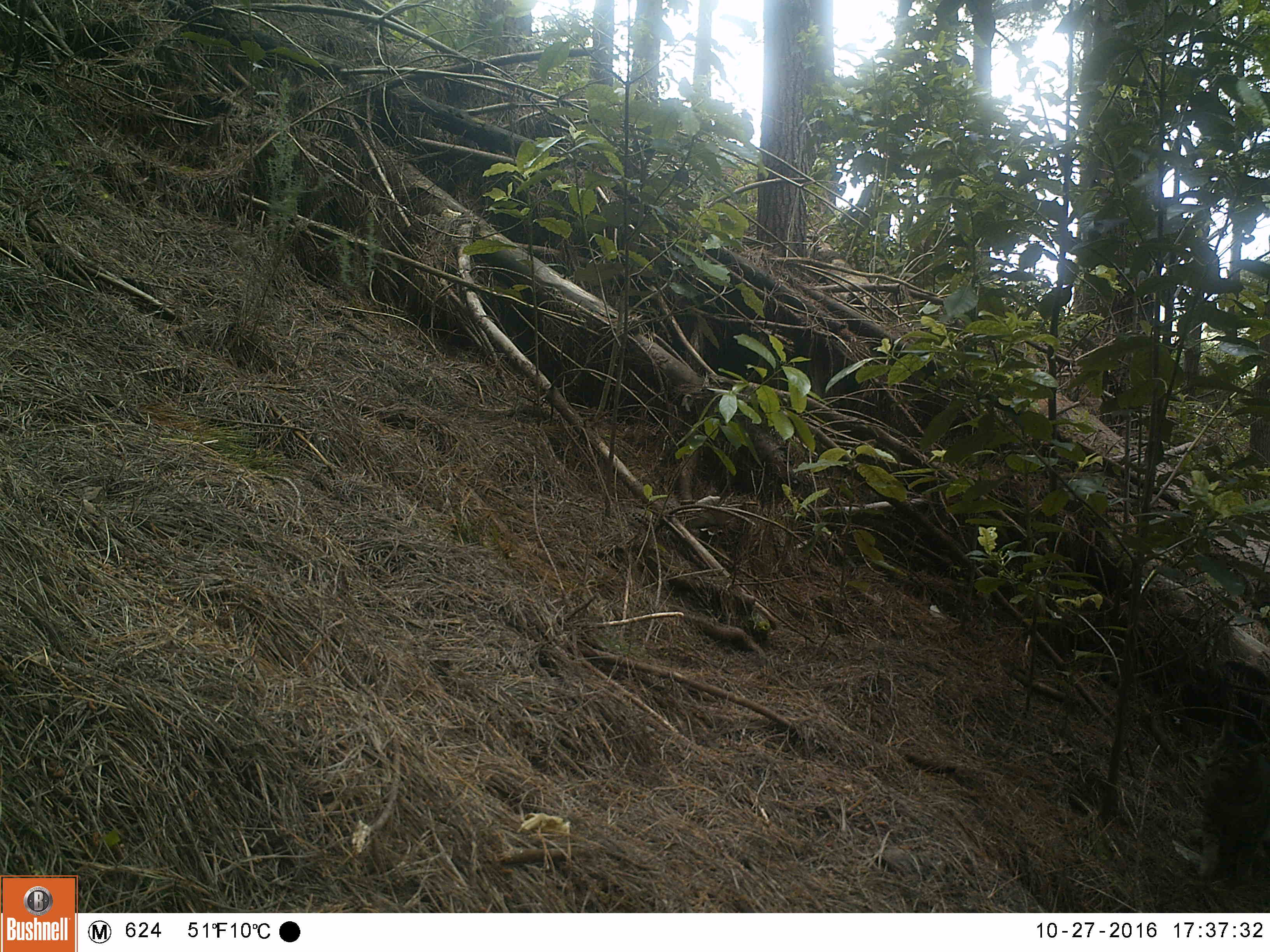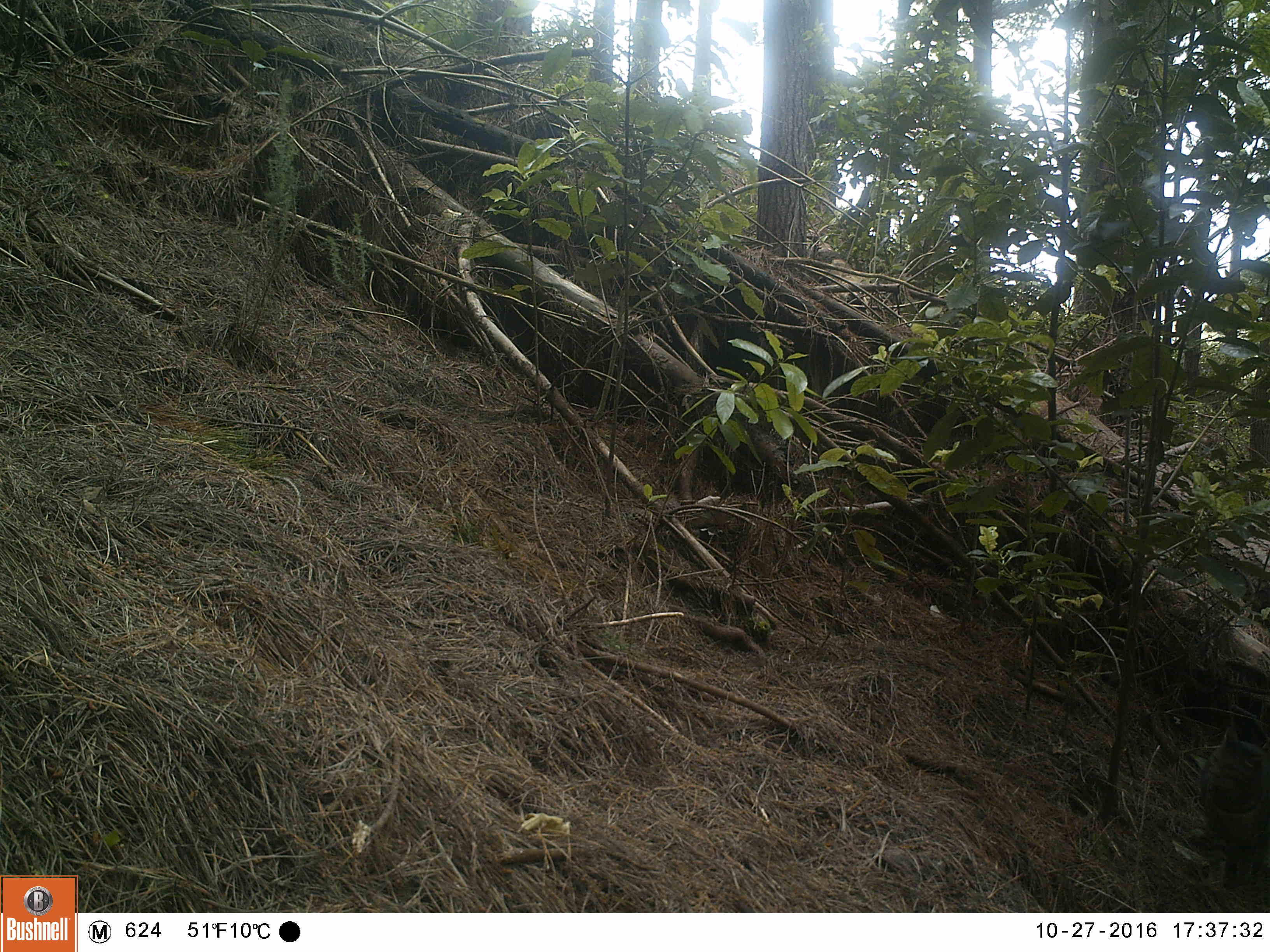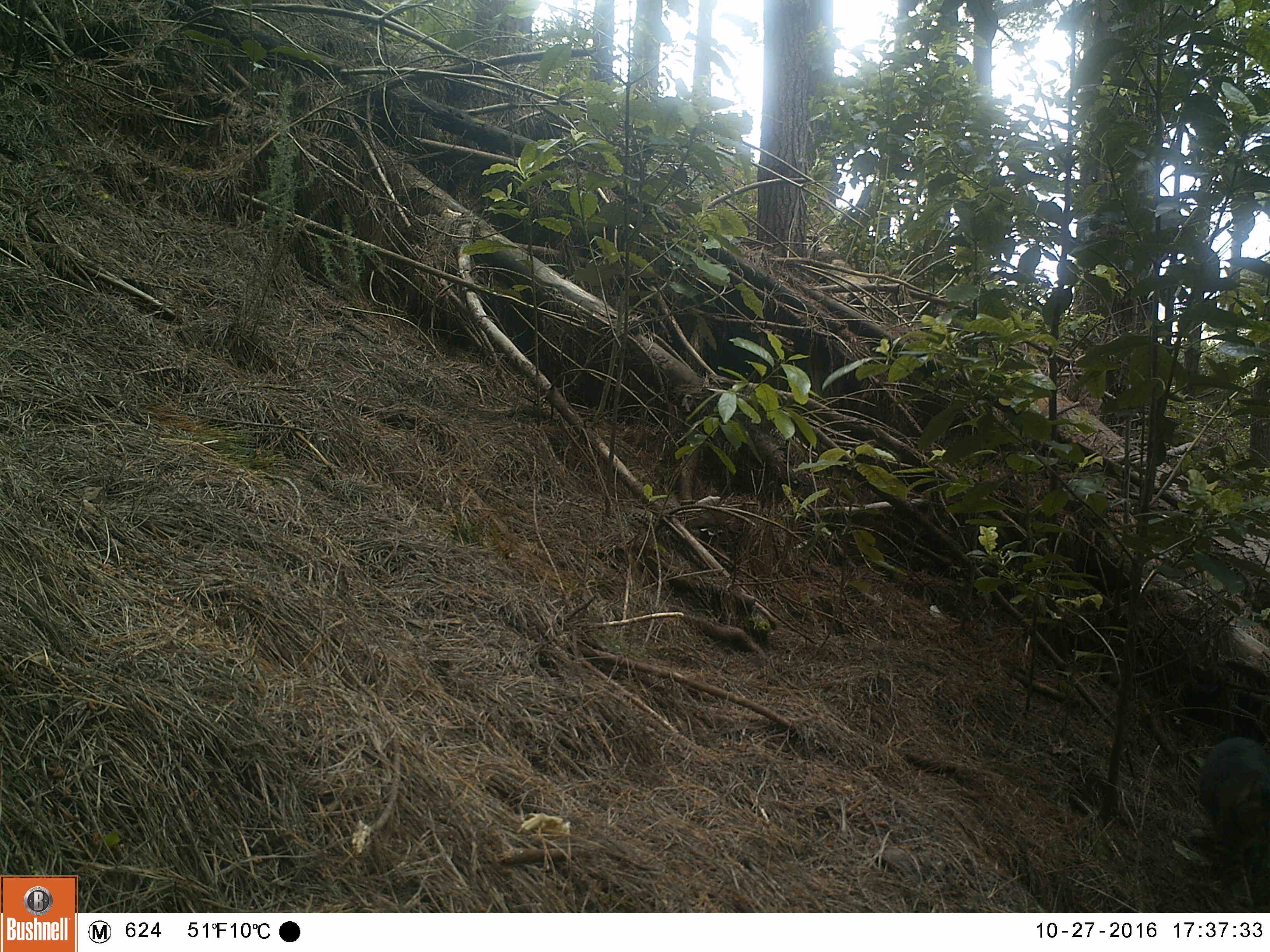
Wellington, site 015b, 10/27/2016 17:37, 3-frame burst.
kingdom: Animalia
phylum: Chordata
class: Mammalia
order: Carnivora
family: Felidae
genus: Felis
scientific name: Felis catus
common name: cat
Cat (Felis catus).